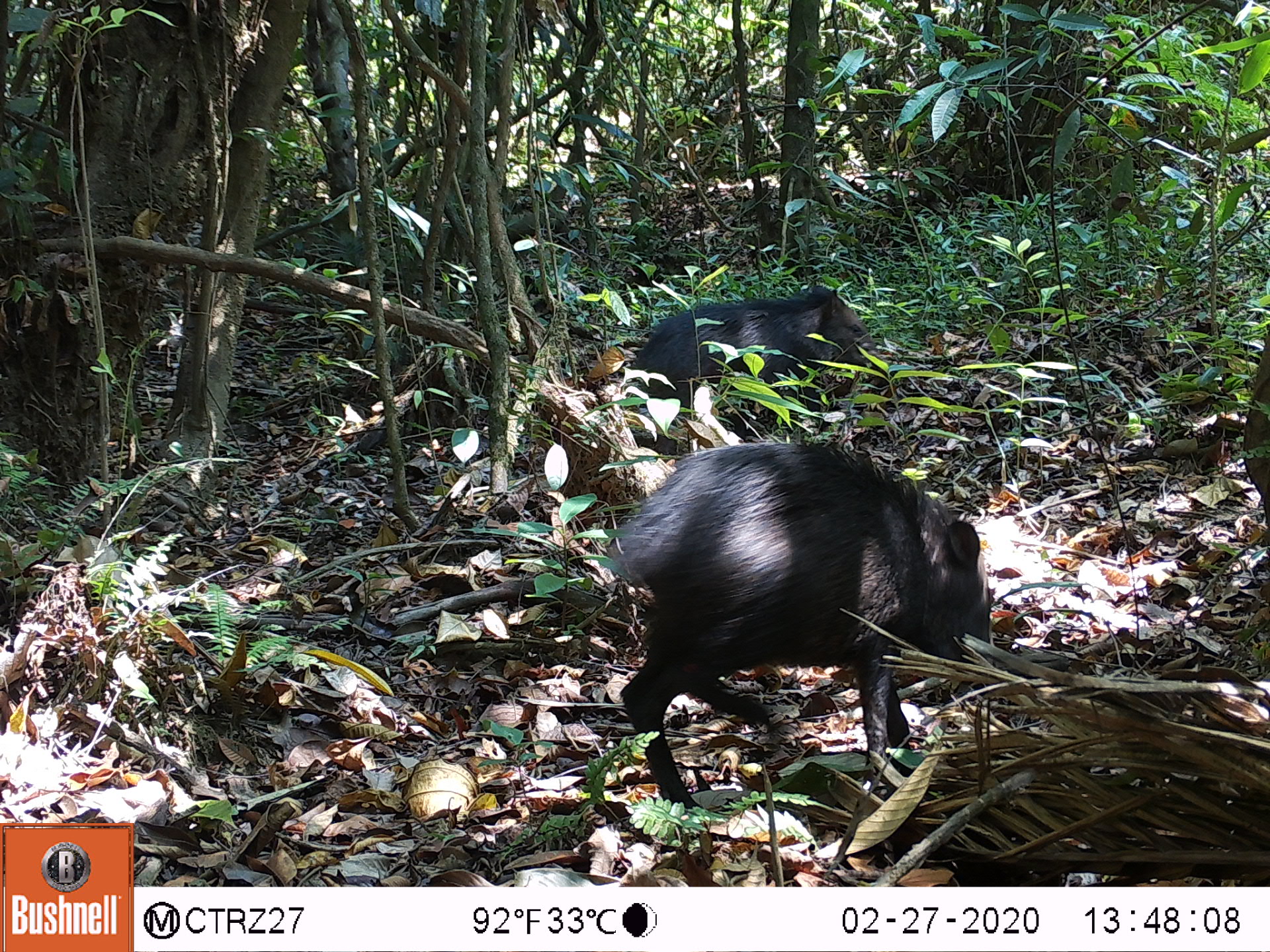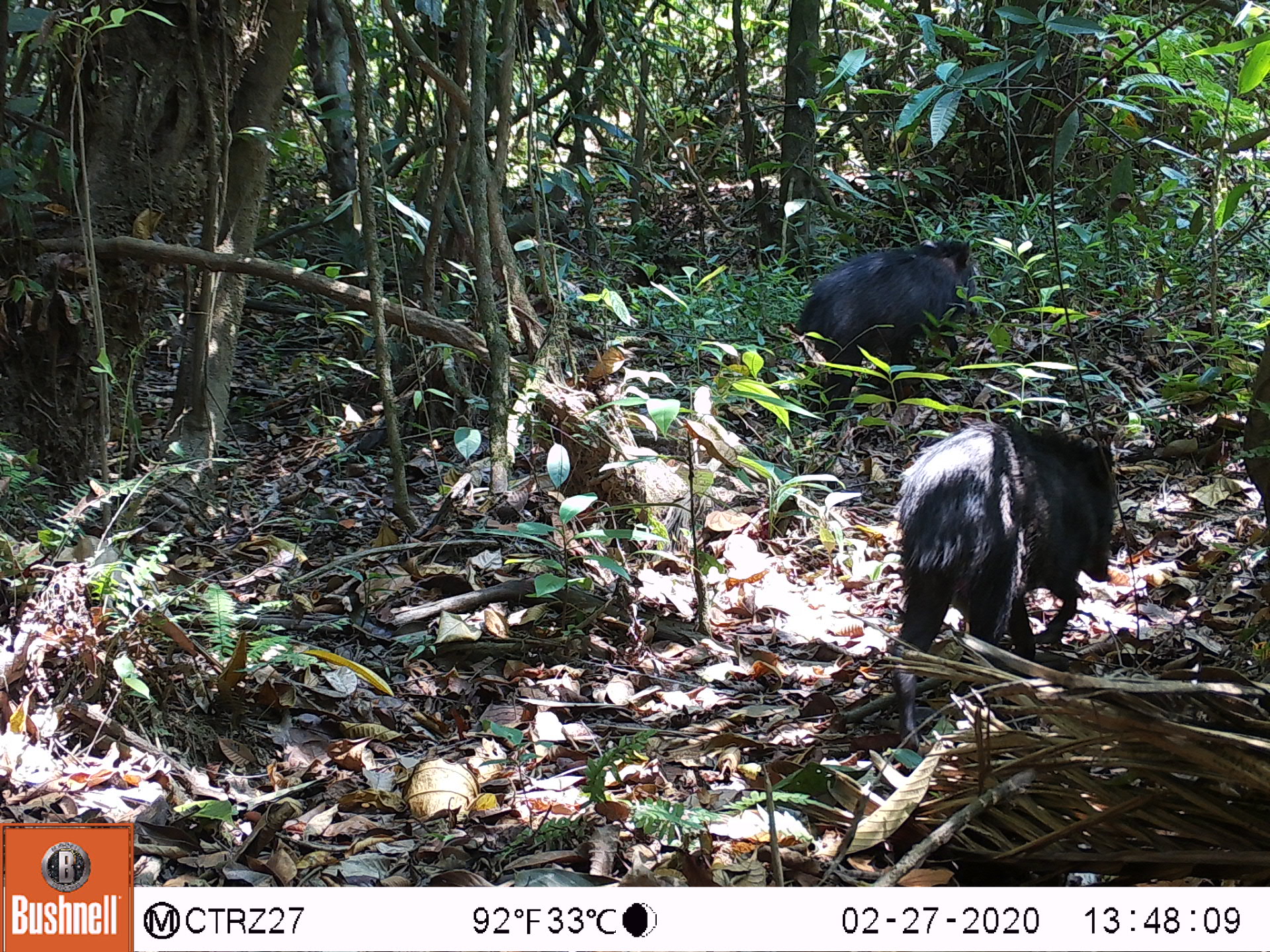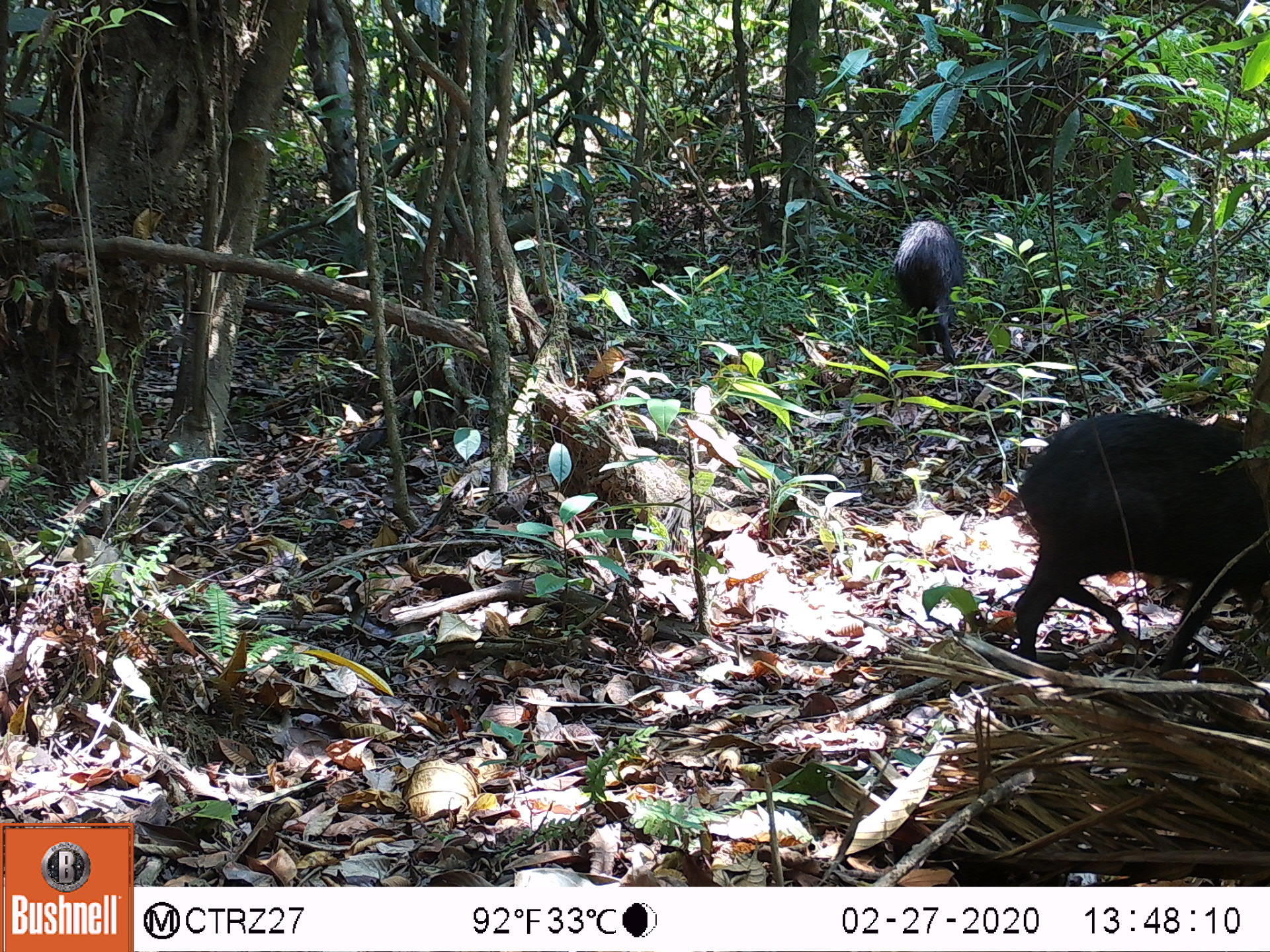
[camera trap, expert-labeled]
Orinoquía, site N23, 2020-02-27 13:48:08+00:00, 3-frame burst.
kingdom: Animalia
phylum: Chordata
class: Mammalia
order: Artiodactyla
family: Tayassuidae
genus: Pecari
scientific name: Pecari tajacu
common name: collared peccary